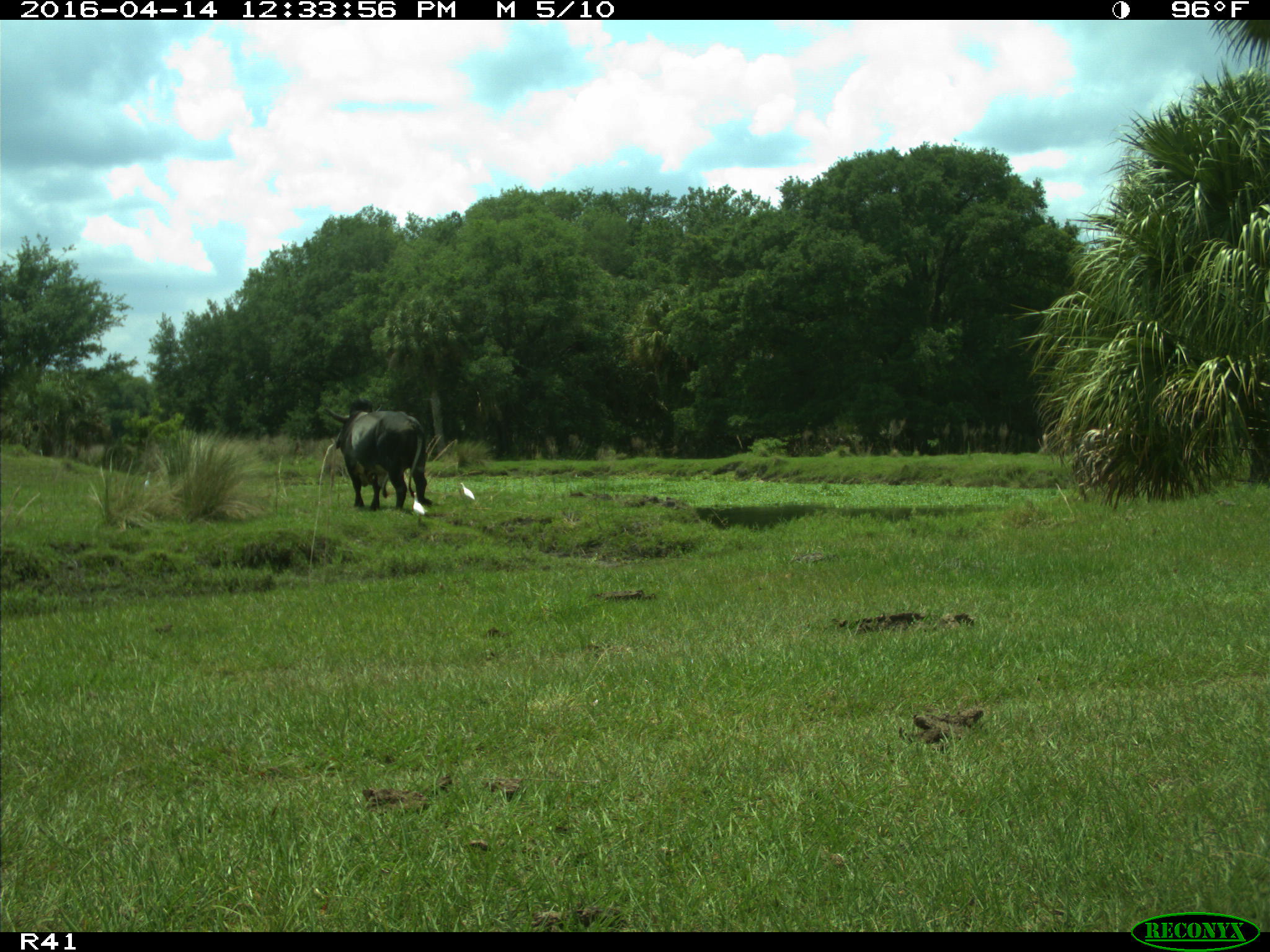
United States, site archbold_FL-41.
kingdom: Animalia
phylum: Chordata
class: Mammalia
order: Artiodactyla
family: Bovidae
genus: Bos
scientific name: Bos taurus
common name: domestic cow